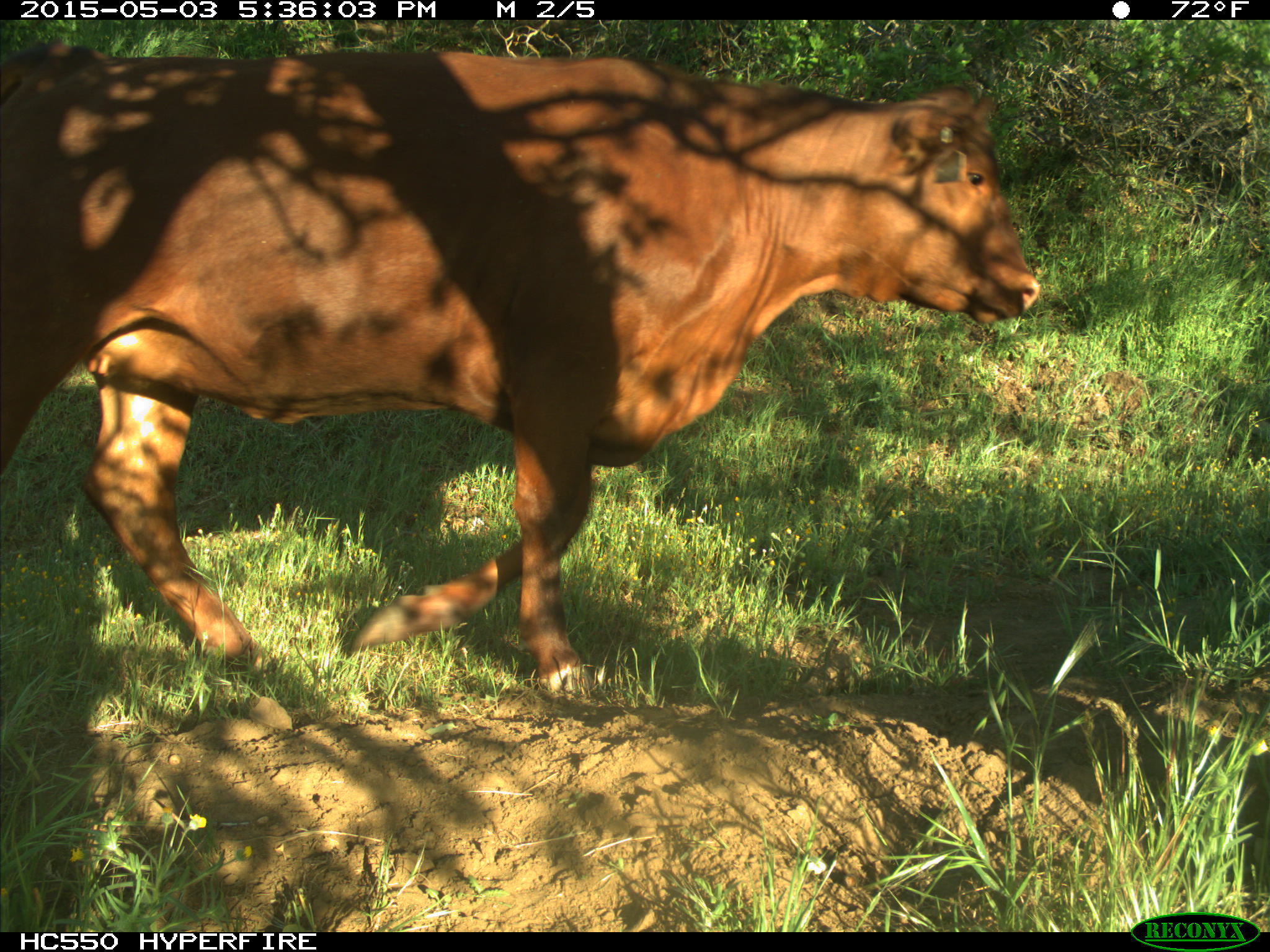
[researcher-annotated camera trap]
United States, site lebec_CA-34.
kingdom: Animalia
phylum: Chordata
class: Mammalia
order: Artiodactyla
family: Bovidae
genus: Bos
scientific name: Bos taurus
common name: domestic cow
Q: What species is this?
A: Bos taurus (domestic cow).